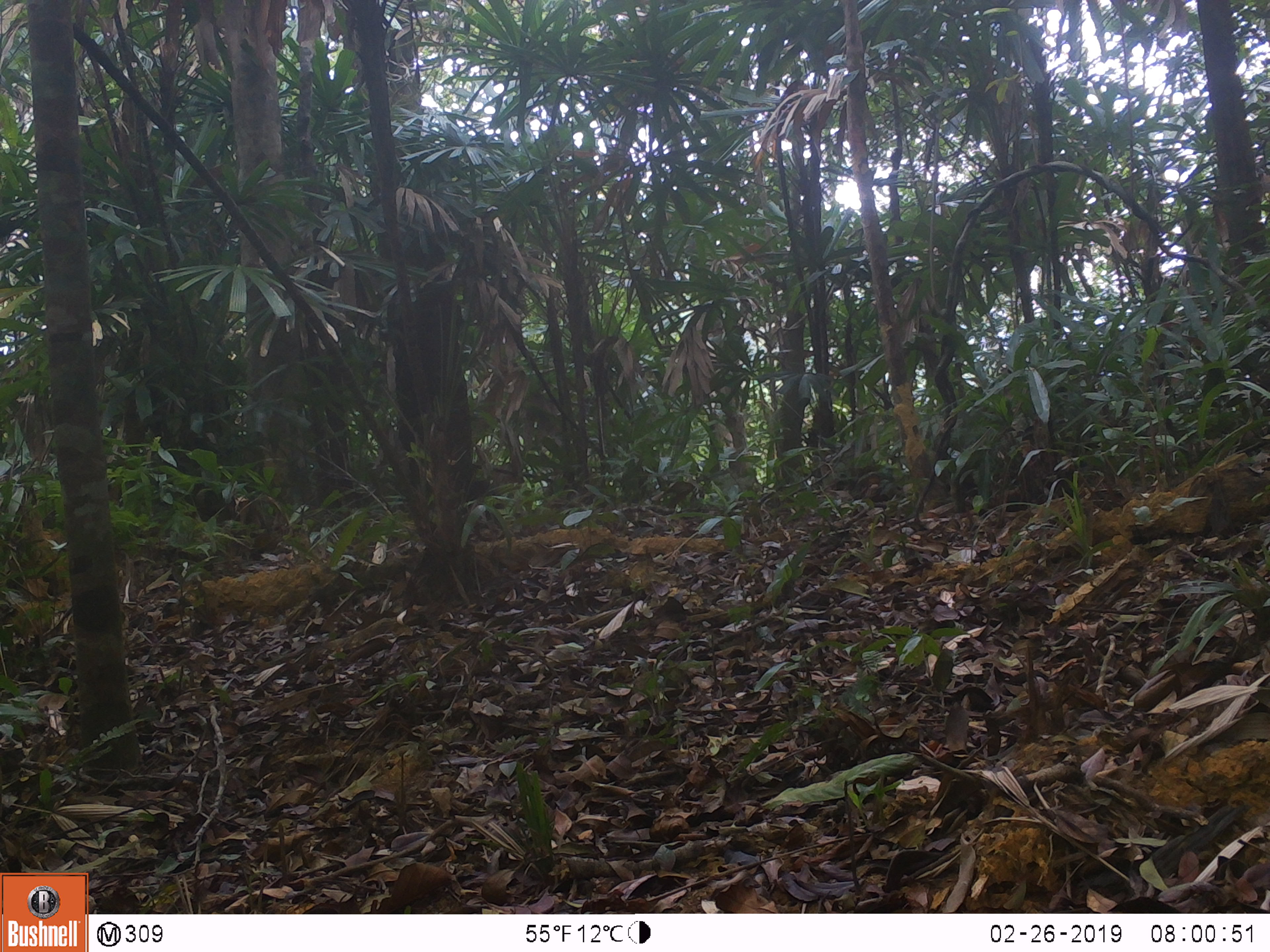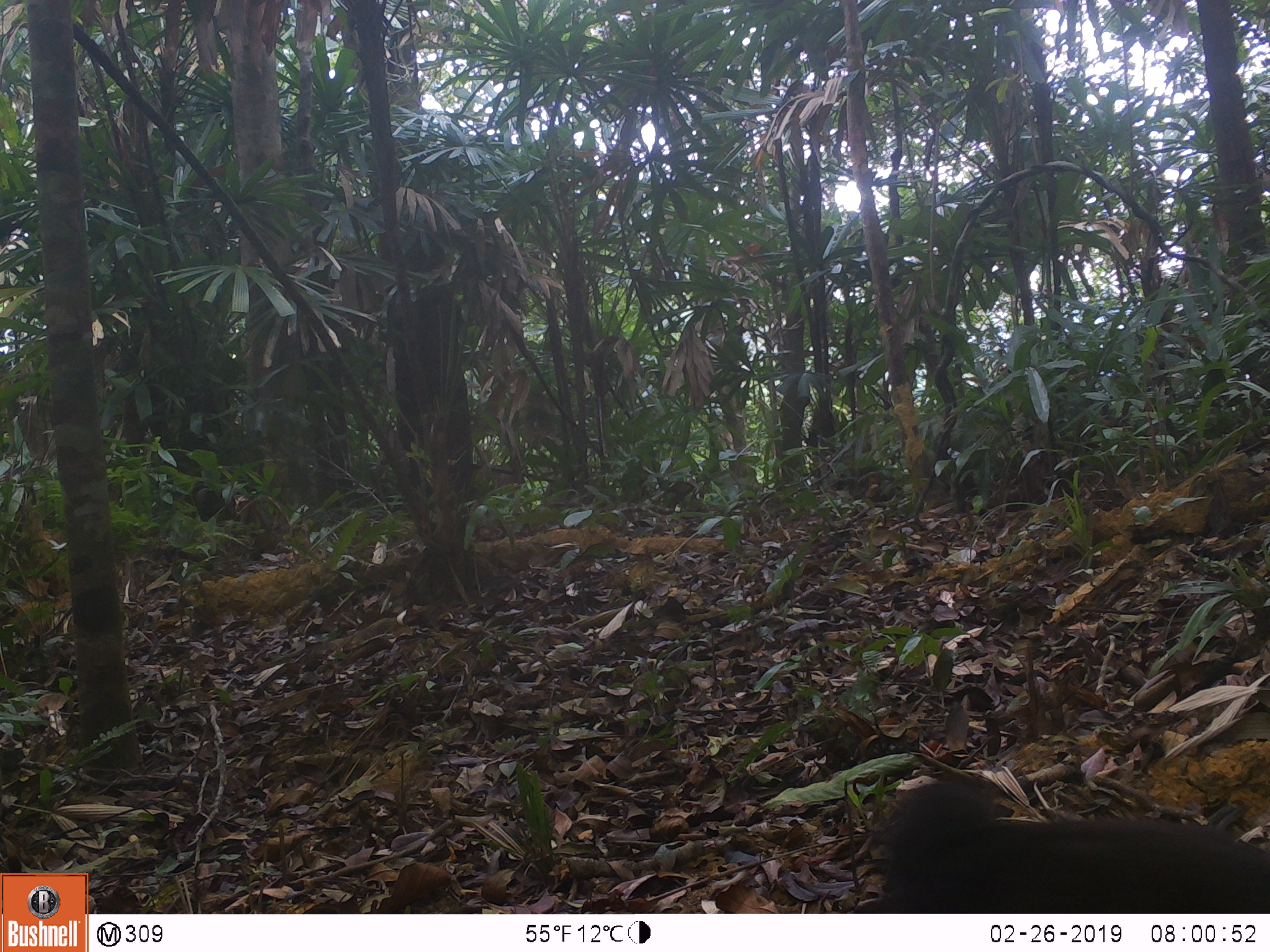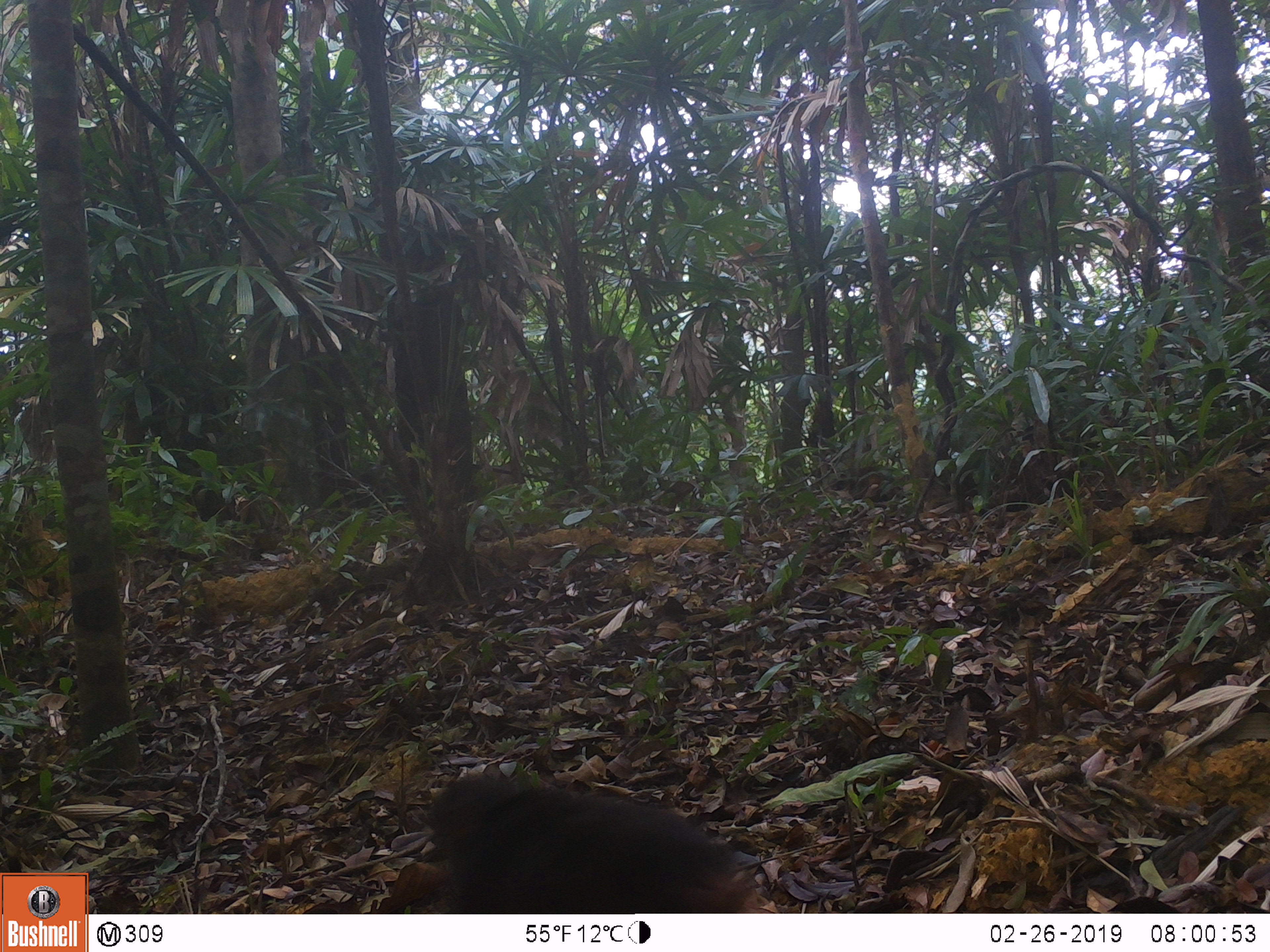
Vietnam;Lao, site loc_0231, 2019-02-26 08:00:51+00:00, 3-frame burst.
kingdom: Animalia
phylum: Chordata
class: Mammalia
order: Primates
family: Cercopithecidae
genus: Macaca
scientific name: Macaca arctoides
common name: stump-tailed macaque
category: stump tailed macaque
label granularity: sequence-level